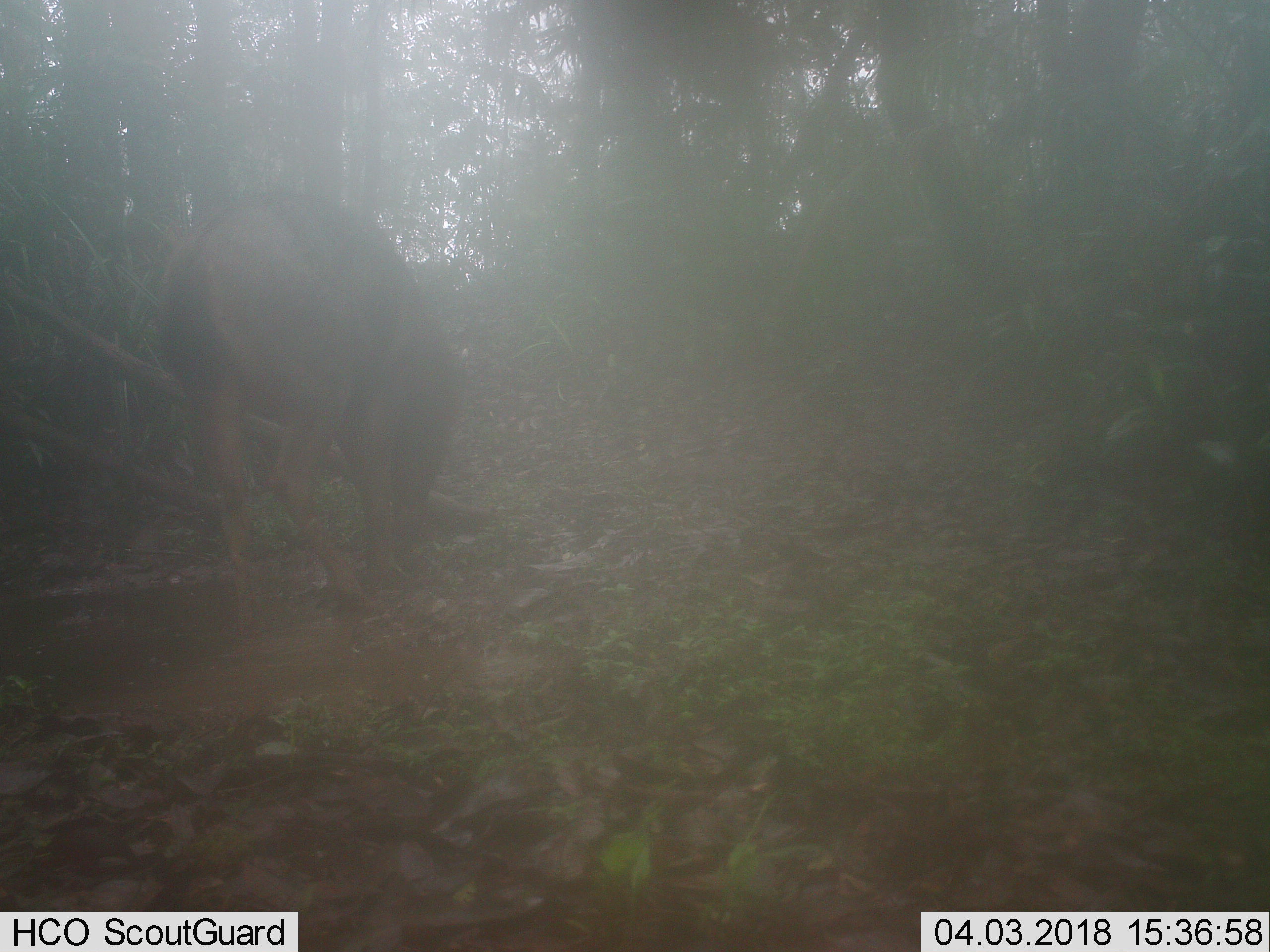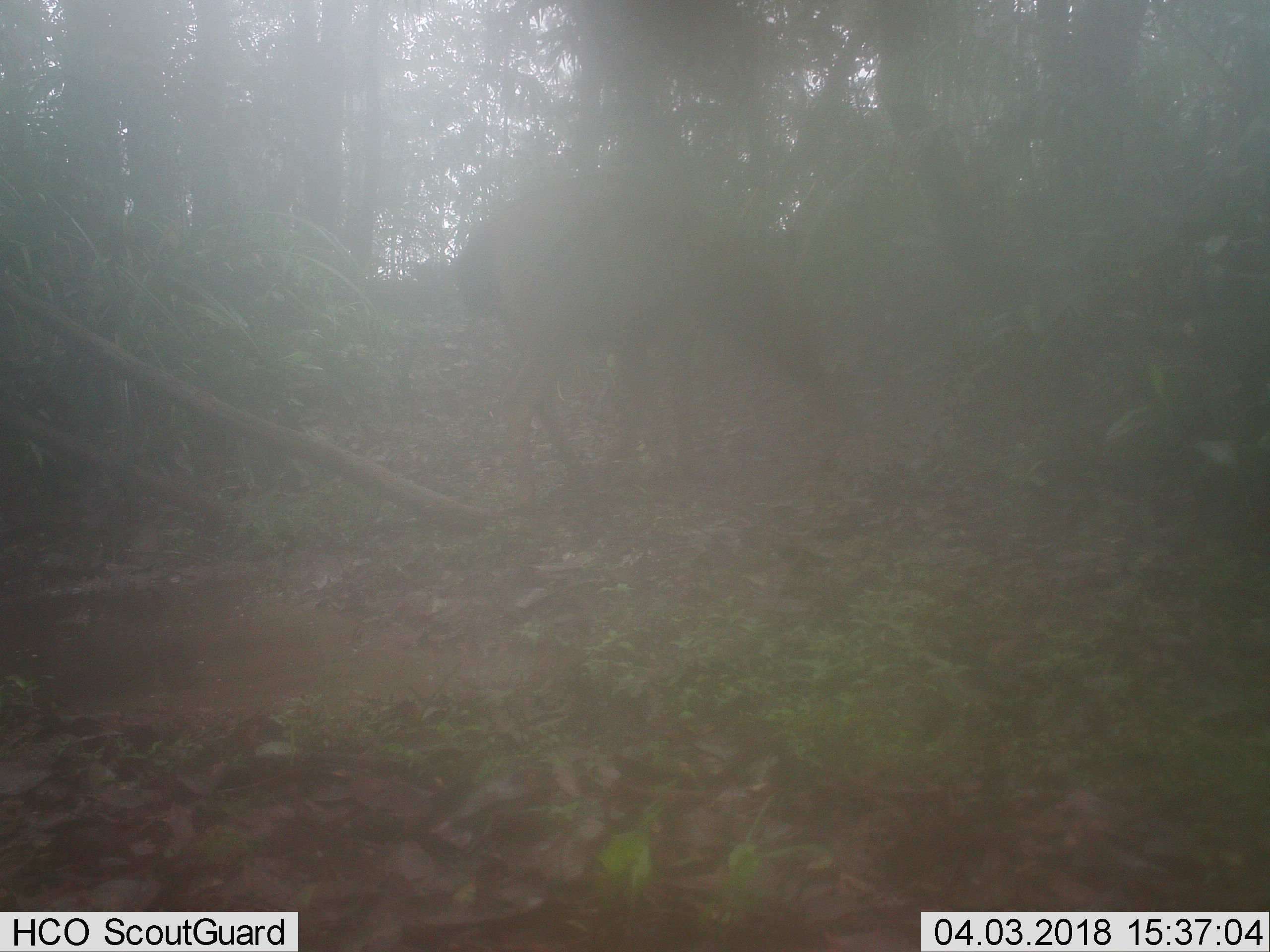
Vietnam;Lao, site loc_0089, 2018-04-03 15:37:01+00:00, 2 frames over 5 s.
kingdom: Animalia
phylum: Chordata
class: Mammalia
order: Artiodactyla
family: Cervidae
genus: Rusa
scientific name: Rusa unicolor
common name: sambar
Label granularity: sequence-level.